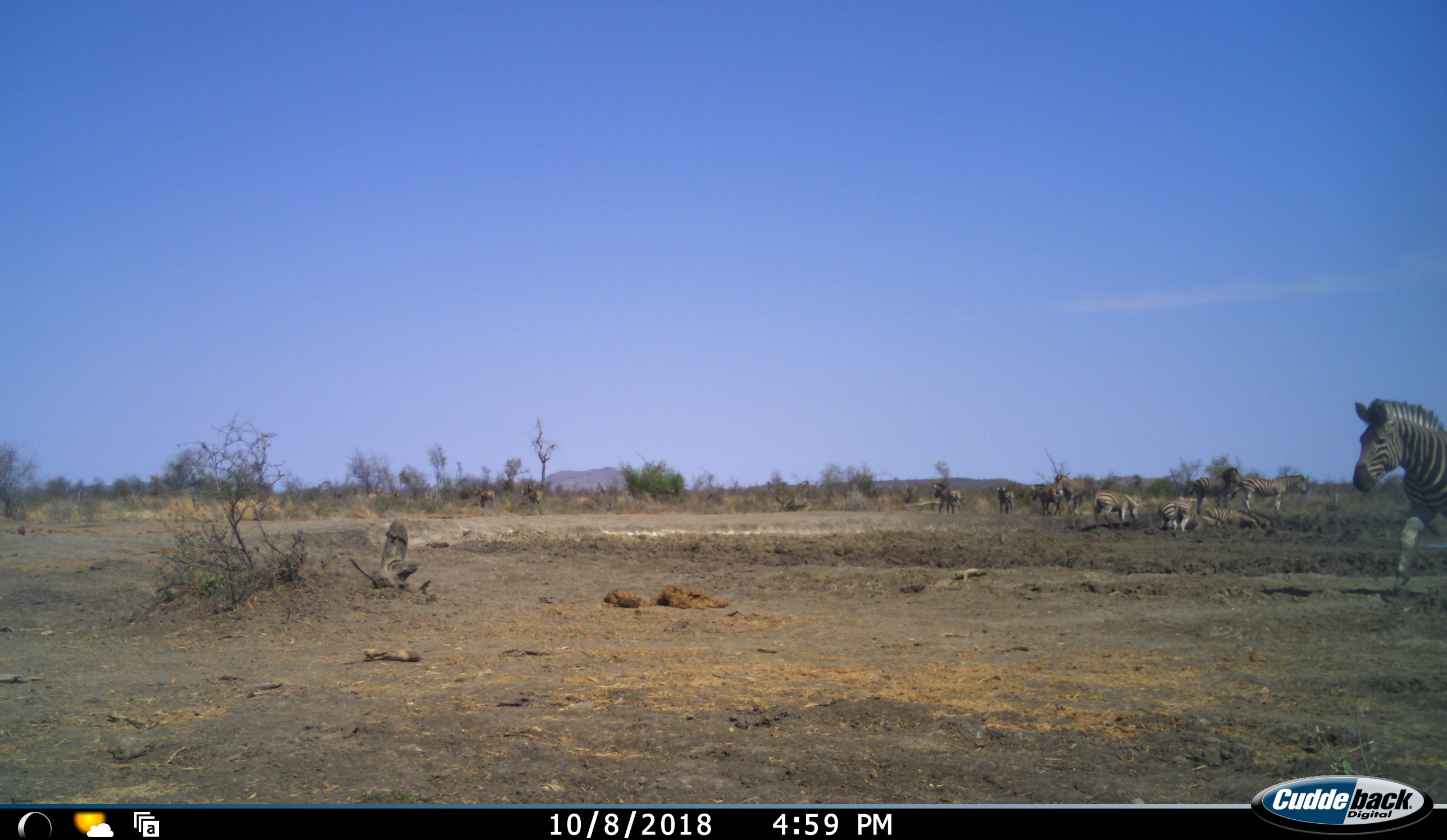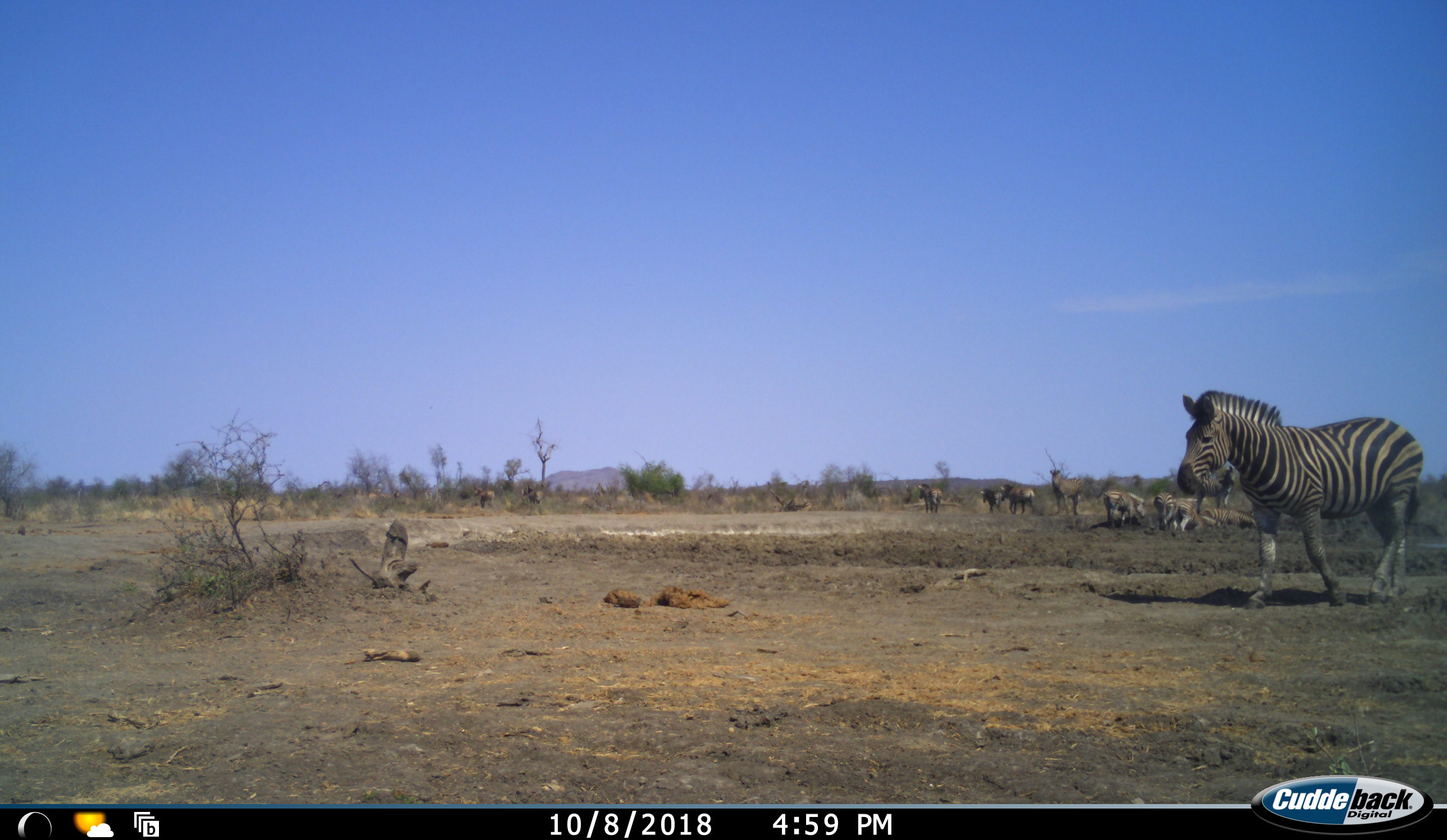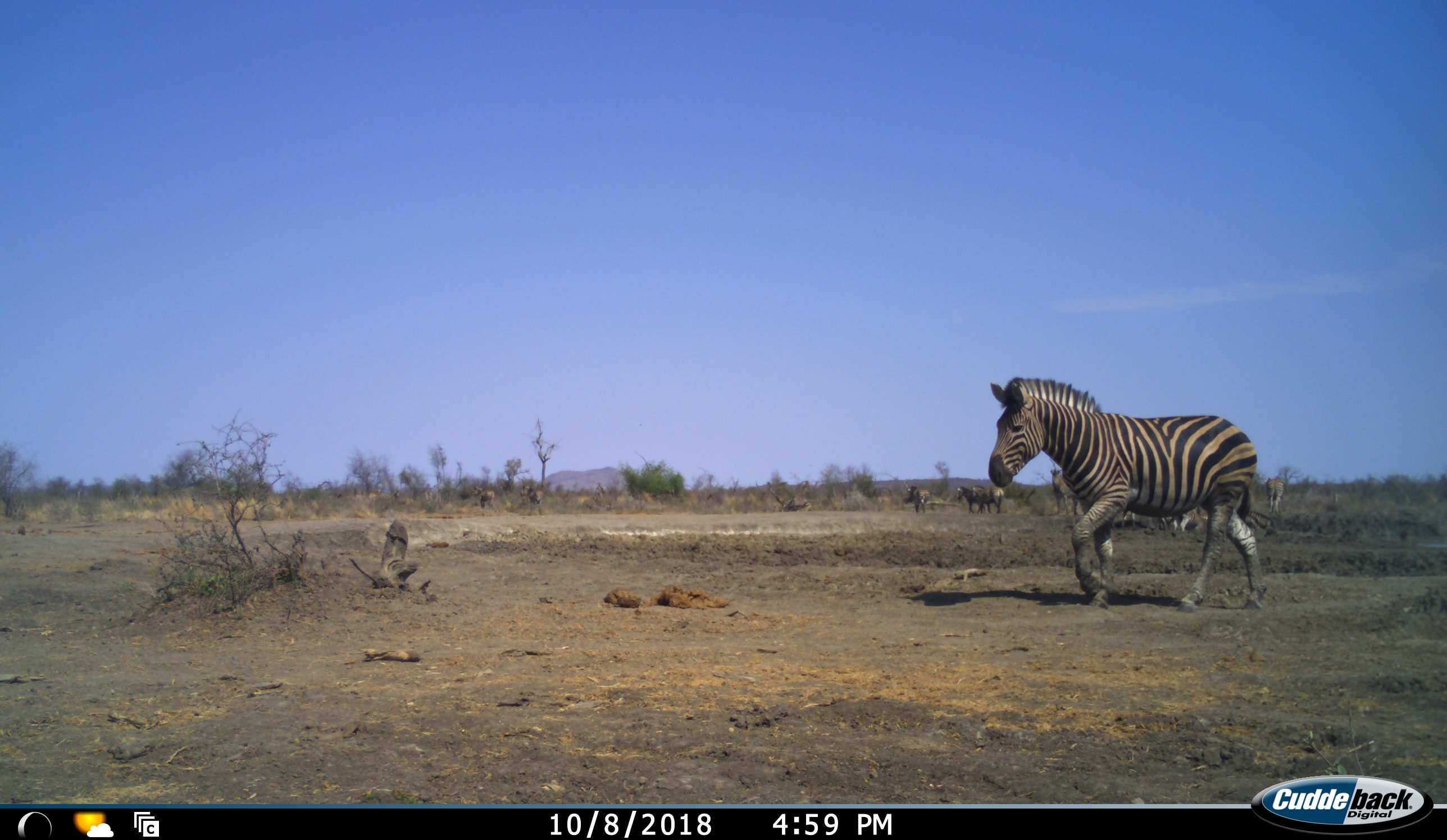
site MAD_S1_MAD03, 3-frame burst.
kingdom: Animalia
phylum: Chordata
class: Mammalia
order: Perissodactyla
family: Equidae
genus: Equus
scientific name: Equus quagga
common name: plains zebra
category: zebraplains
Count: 11-50.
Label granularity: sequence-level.